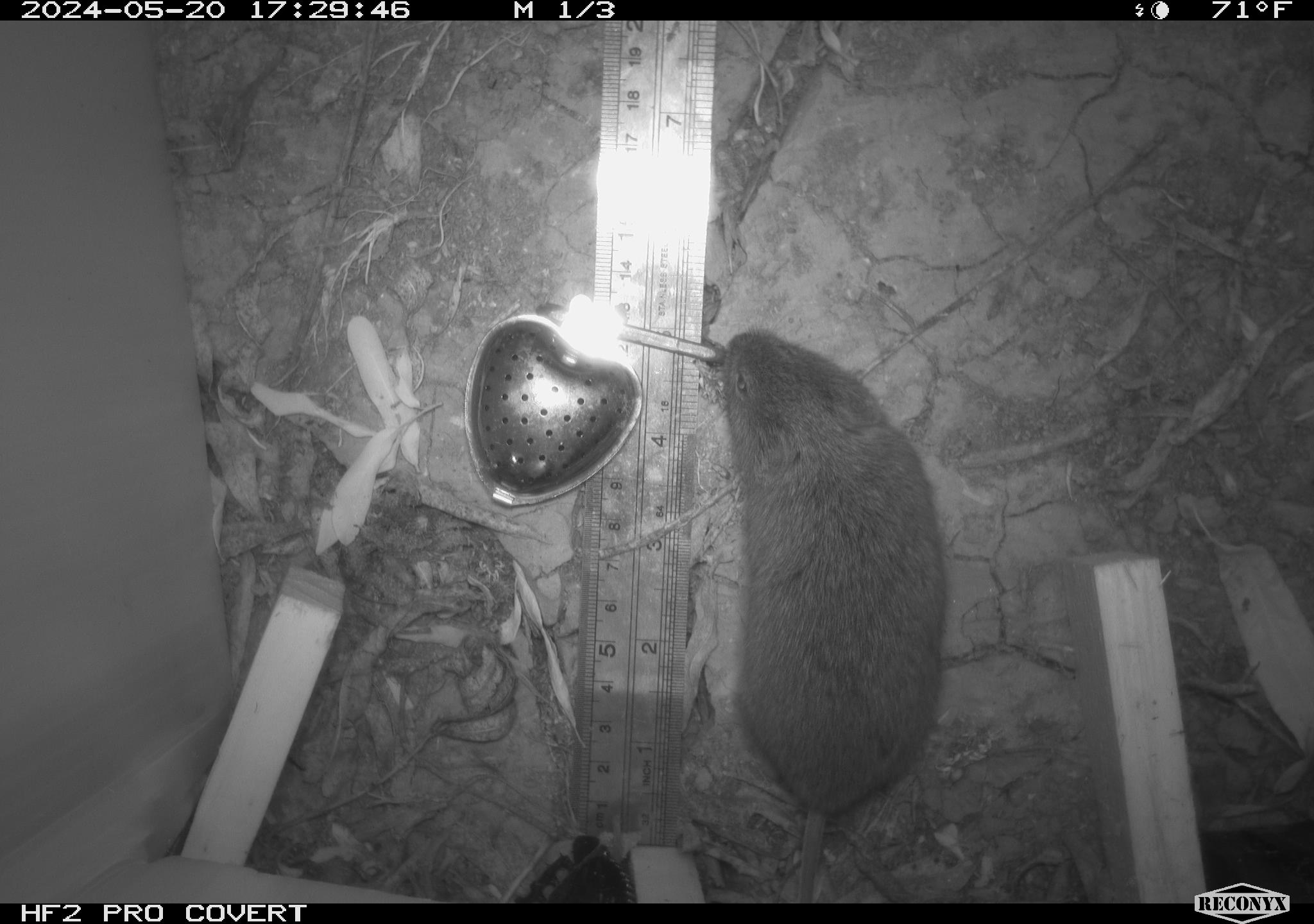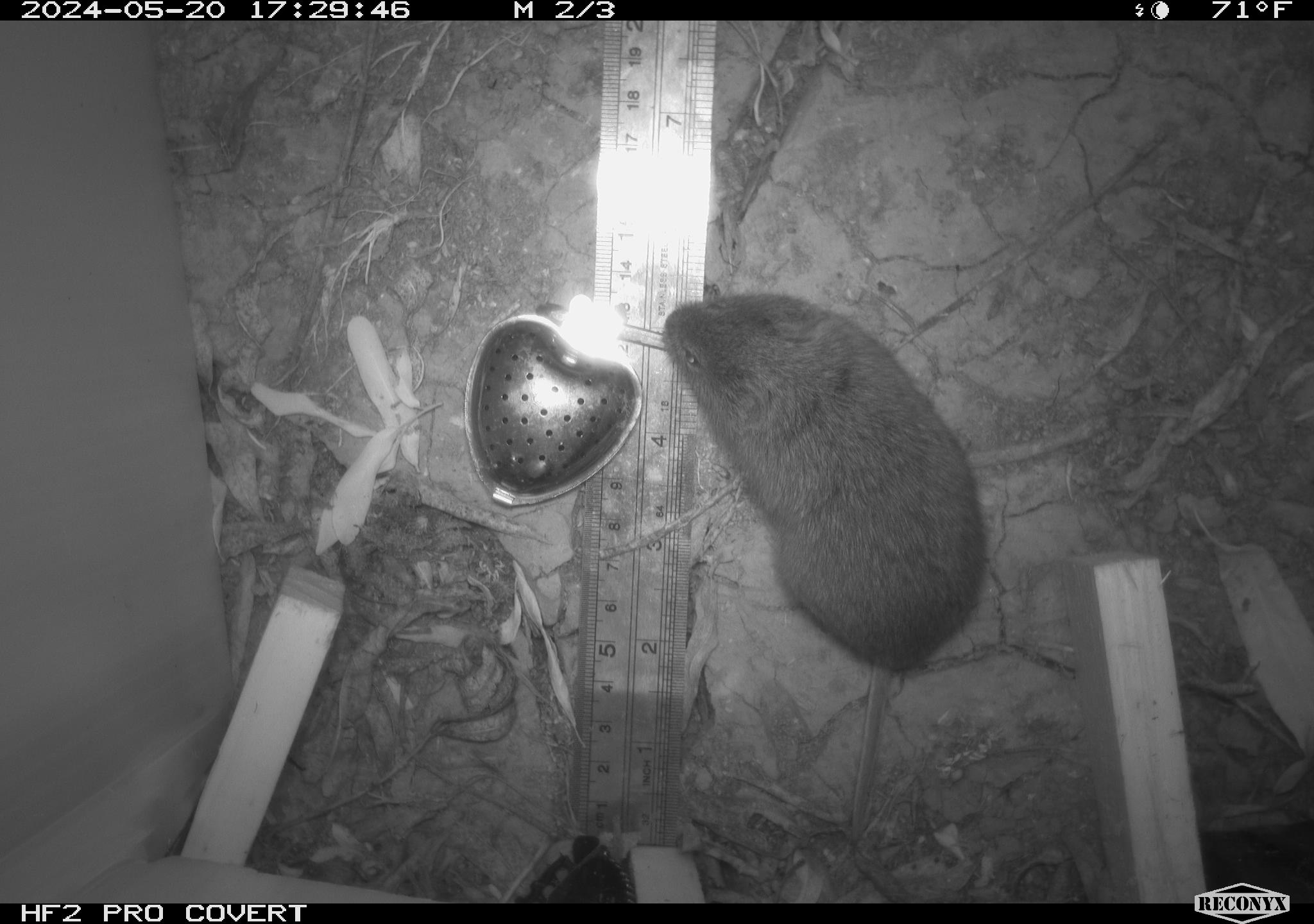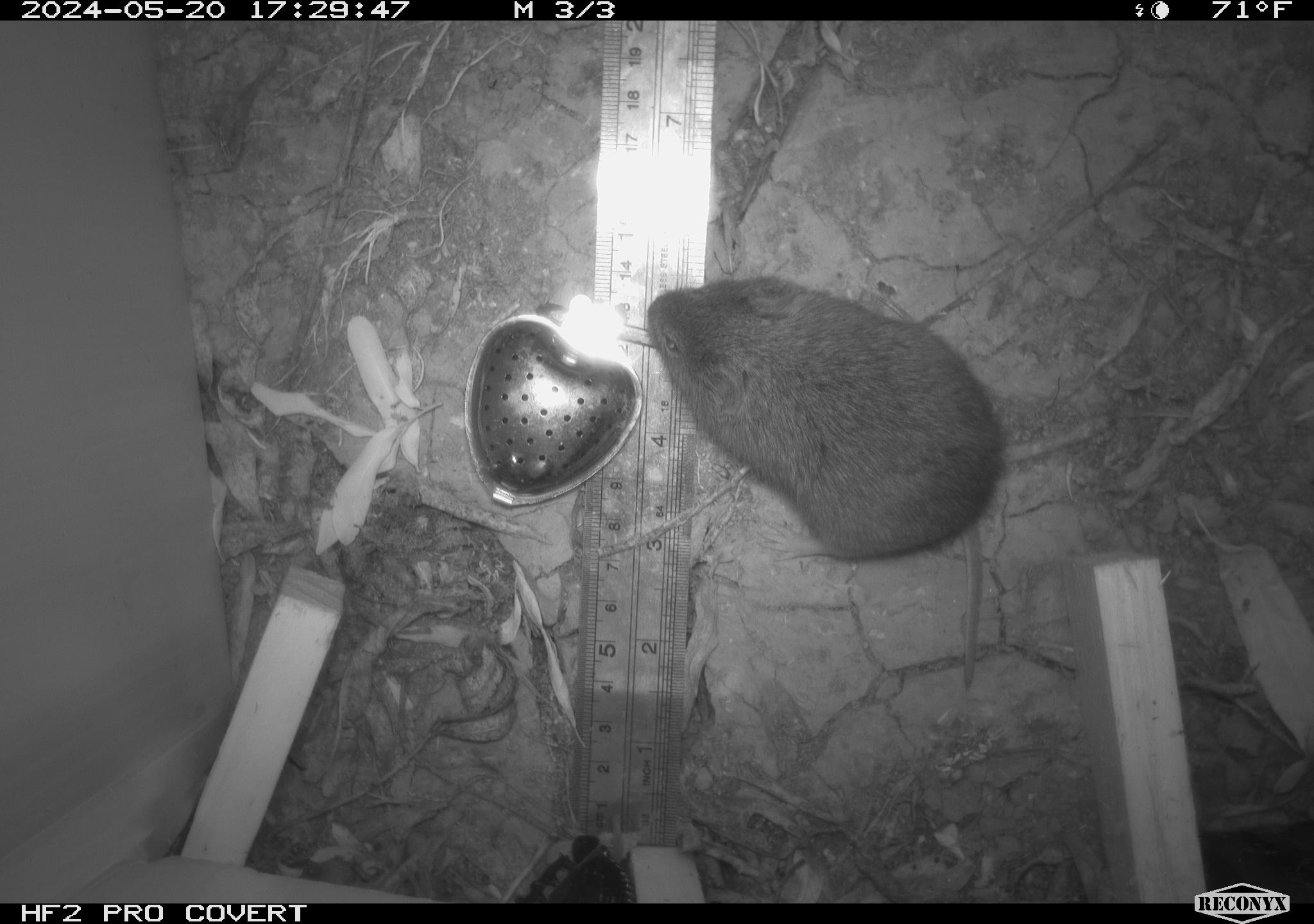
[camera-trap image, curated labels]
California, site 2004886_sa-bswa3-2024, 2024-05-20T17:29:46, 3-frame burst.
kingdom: Animalia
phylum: Chordata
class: Mammalia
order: Rodentia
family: Cricetidae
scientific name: Arvicolinae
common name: voles, lemmings, and muskrats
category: arvicolinae subfamily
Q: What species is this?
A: Arvicolinae subfamily (voles, lemmings, and muskrats) (Arvicolinae).